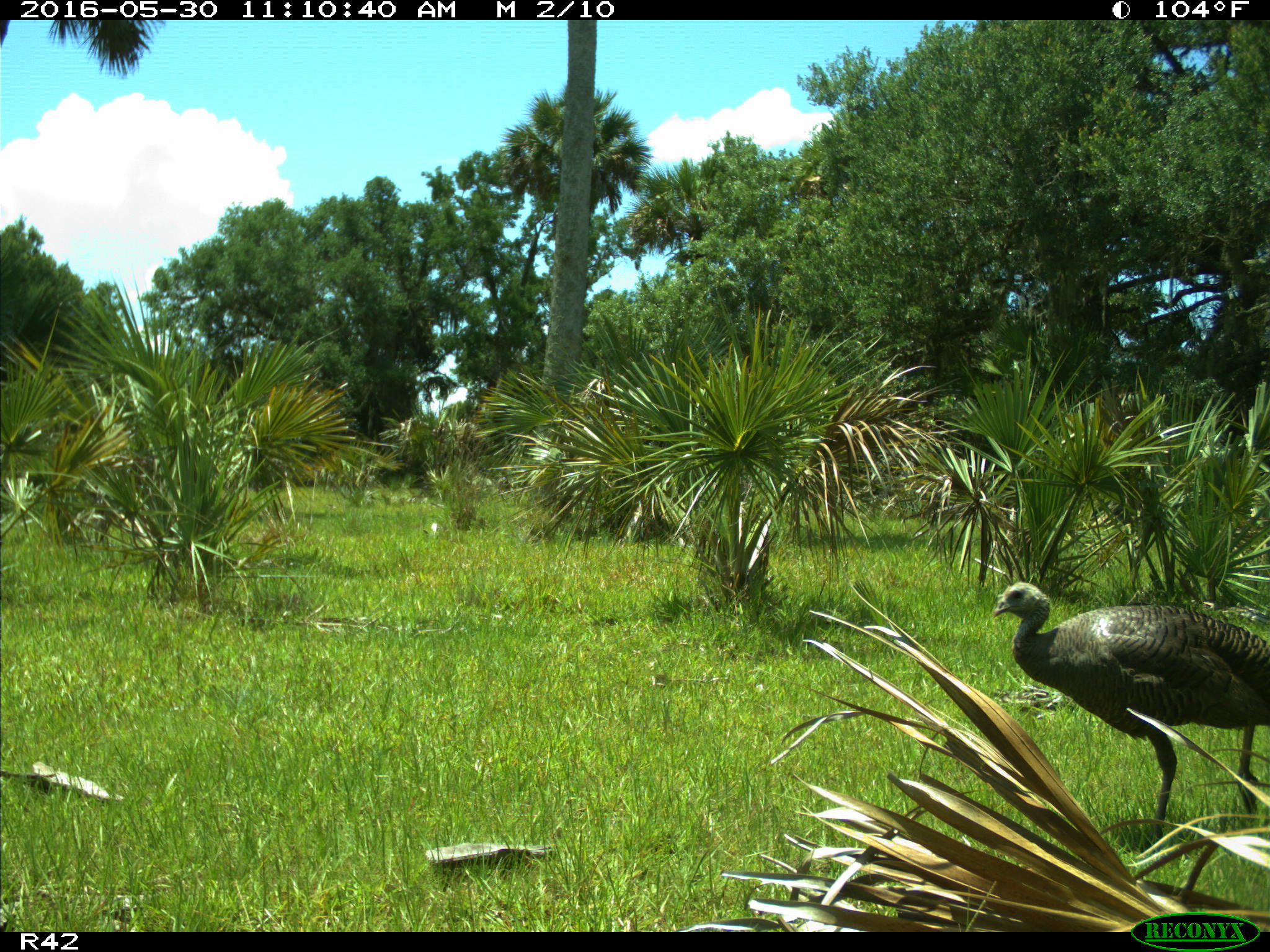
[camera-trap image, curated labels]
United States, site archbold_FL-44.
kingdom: Animalia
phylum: Chordata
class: Aves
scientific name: Aves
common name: birds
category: unidentified bird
Unidentified bird (birds) (Aves).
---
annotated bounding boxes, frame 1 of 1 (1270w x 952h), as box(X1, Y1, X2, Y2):
animal: box(992, 580, 1270, 854)